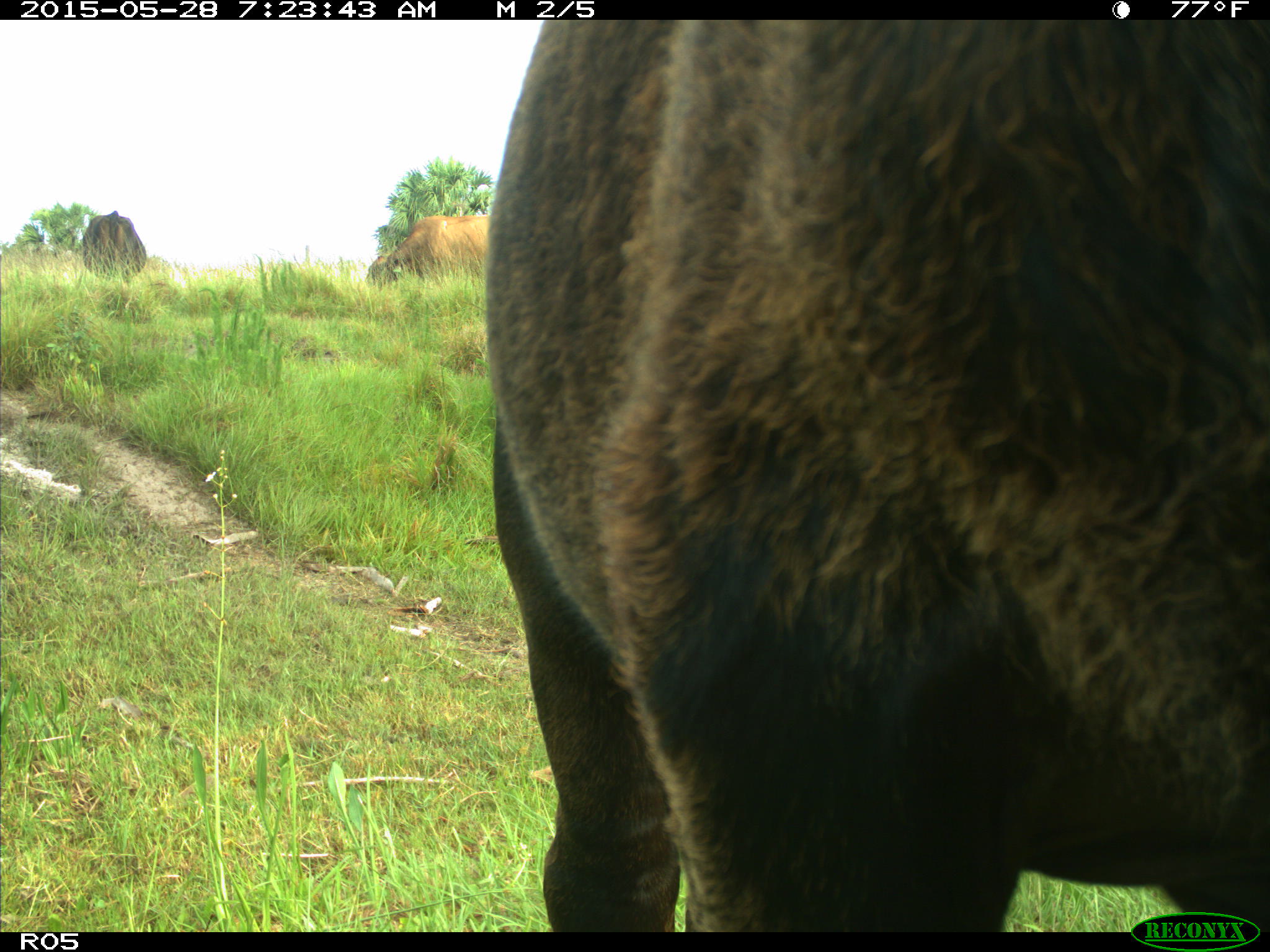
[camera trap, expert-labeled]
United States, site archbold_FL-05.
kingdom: Animalia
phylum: Chordata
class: Mammalia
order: Artiodactyla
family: Bovidae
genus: Bos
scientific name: Bos taurus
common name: domestic cow